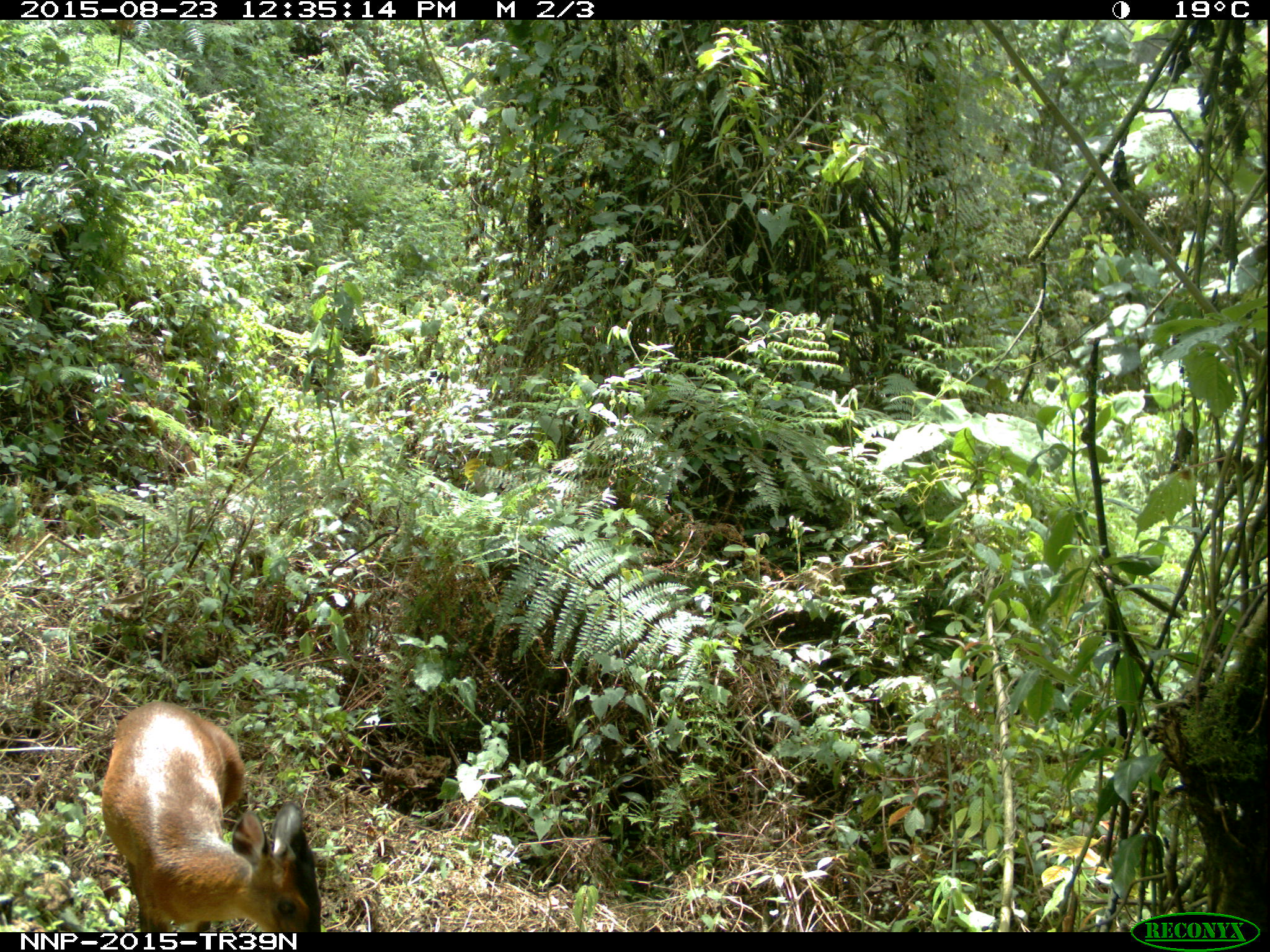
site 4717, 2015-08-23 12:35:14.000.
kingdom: Animalia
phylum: Chordata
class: Mammalia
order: Artiodactyla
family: Bovidae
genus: Cephalophus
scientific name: Cephalophus nigrifrons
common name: black-fronted duiker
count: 1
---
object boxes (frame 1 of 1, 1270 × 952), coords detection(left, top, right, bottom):
cephalophus nigrifrons: detection(100, 699, 322, 931)